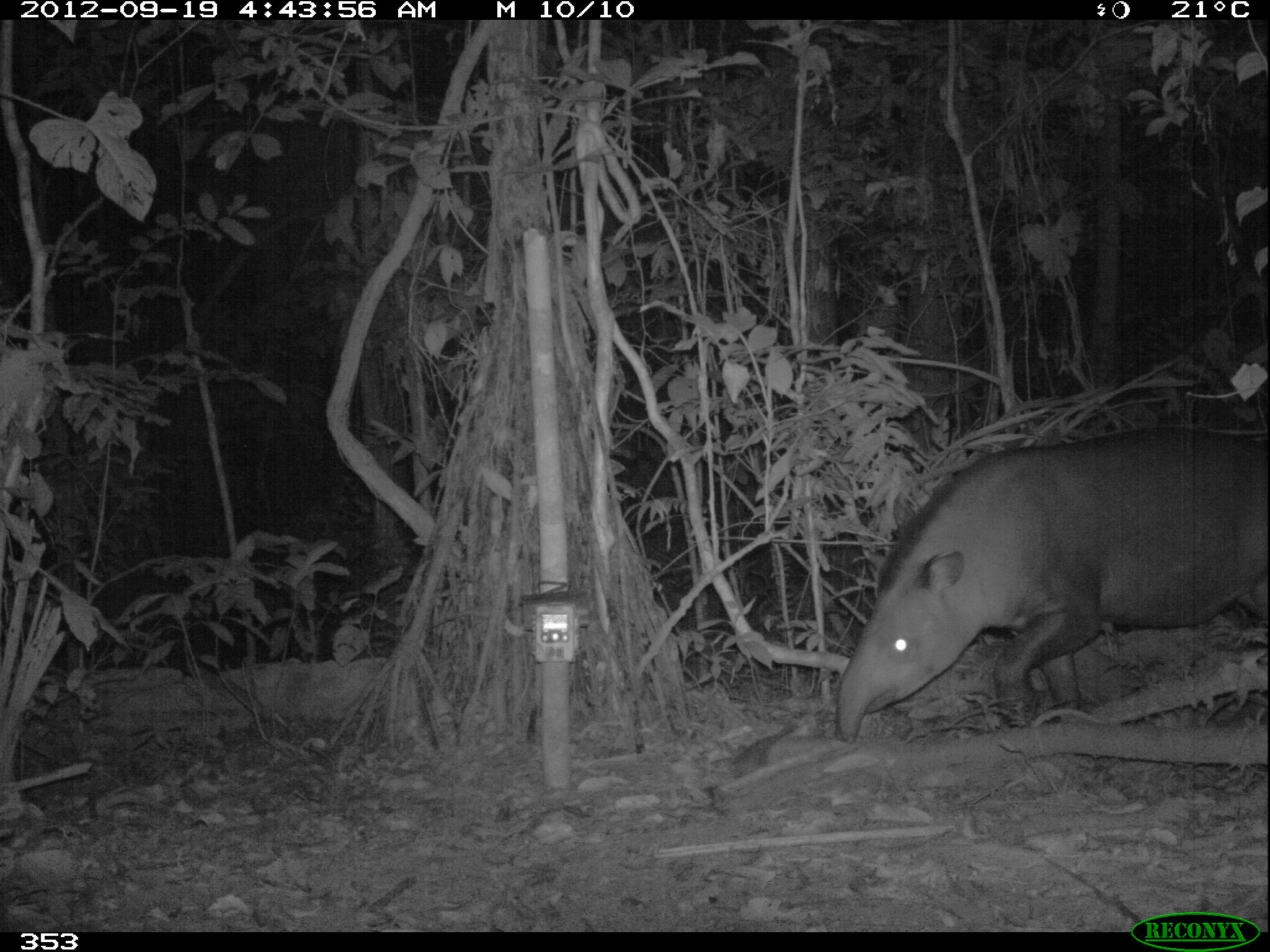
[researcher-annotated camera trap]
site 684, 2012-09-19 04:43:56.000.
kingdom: Animalia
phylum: Chordata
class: Mammalia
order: Perissodactyla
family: Tapiridae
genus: Tapirus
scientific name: Tapirus terrestris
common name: south american tapir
Tapirus terrestris (south american tapir).